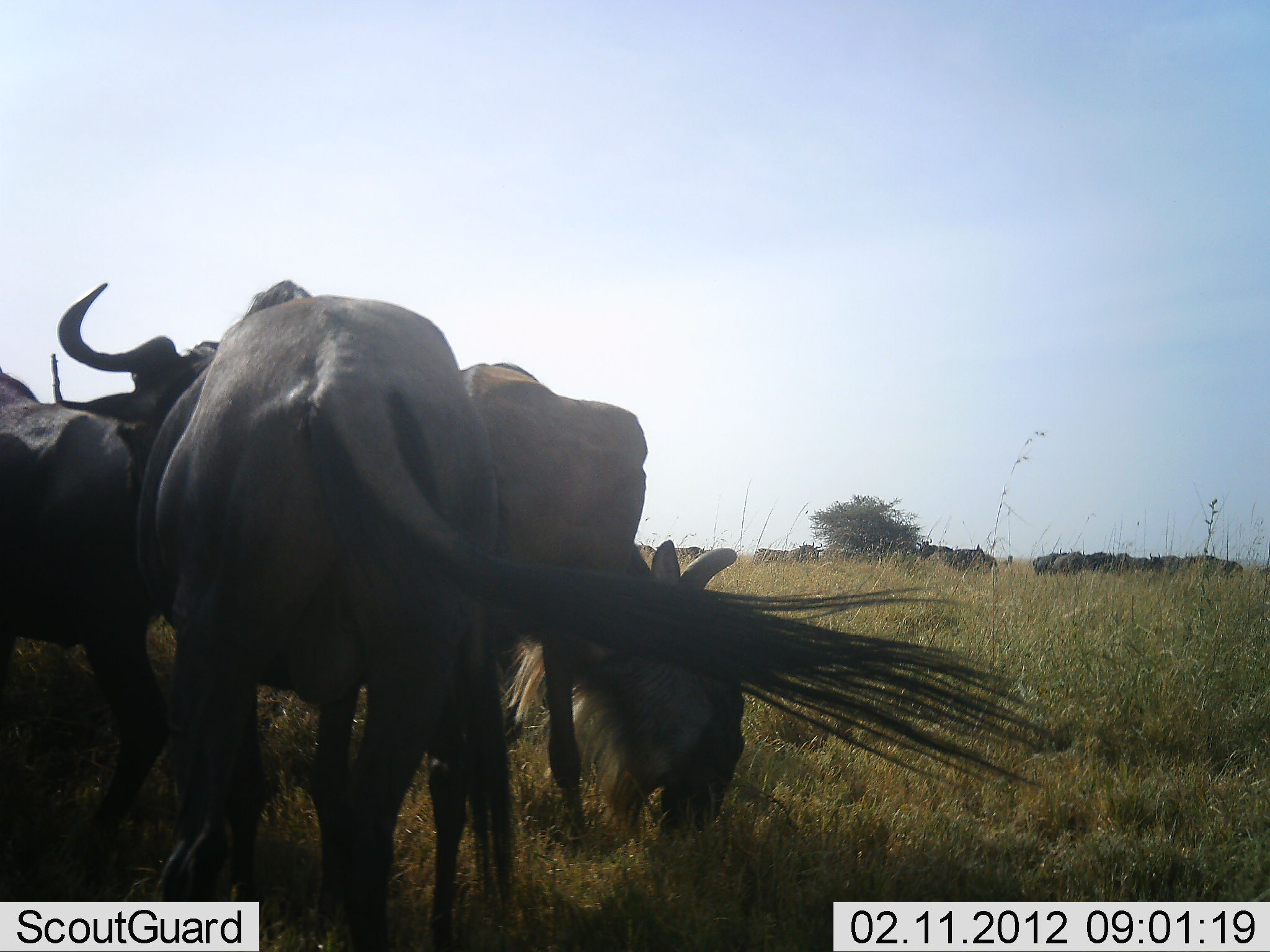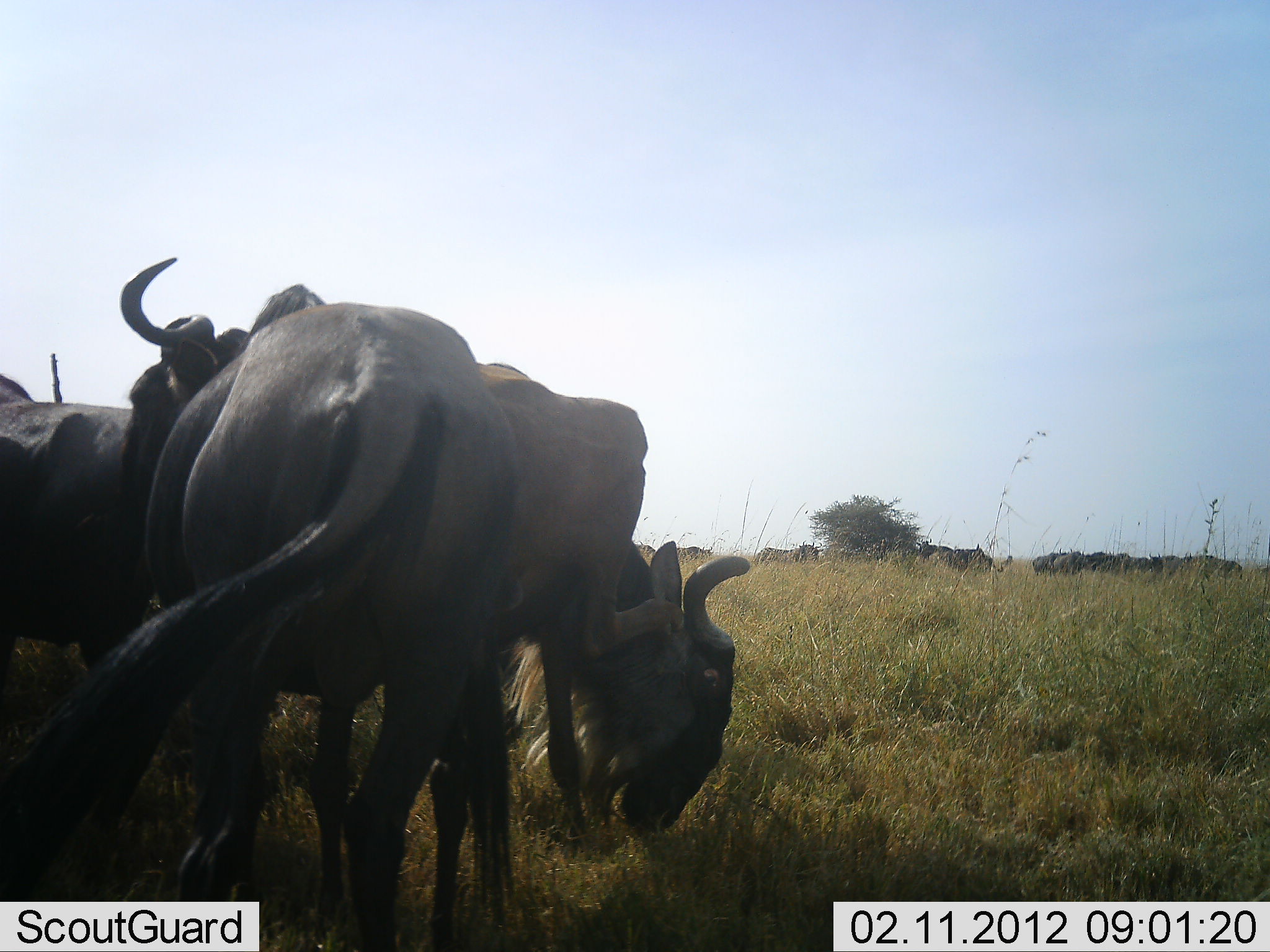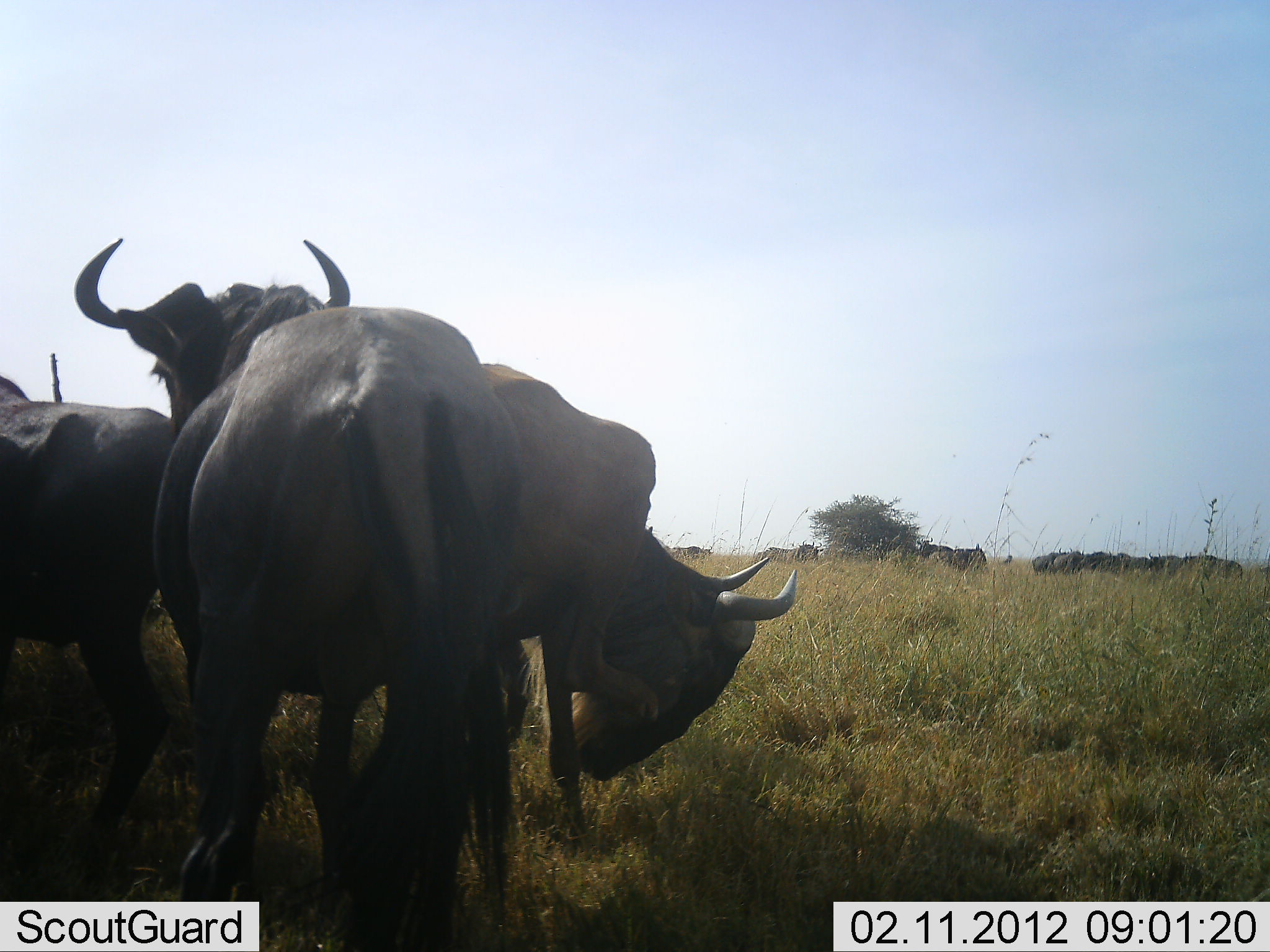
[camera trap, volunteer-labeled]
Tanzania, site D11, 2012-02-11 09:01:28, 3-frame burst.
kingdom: Animalia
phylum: Chordata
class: Mammalia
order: Artiodactyla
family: Bovidae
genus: Connochaetes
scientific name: Connochaetes taurinus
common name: blue wildebeest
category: wildebeest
Wildebeest (blue wildebeest) (Connochaetes taurinus), count 11-50. Behavior (volunteer vote fractions): standing 88%, resting 8%, moving 4%, interacting 4%. Young present (vote fraction): 0%. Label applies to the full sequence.